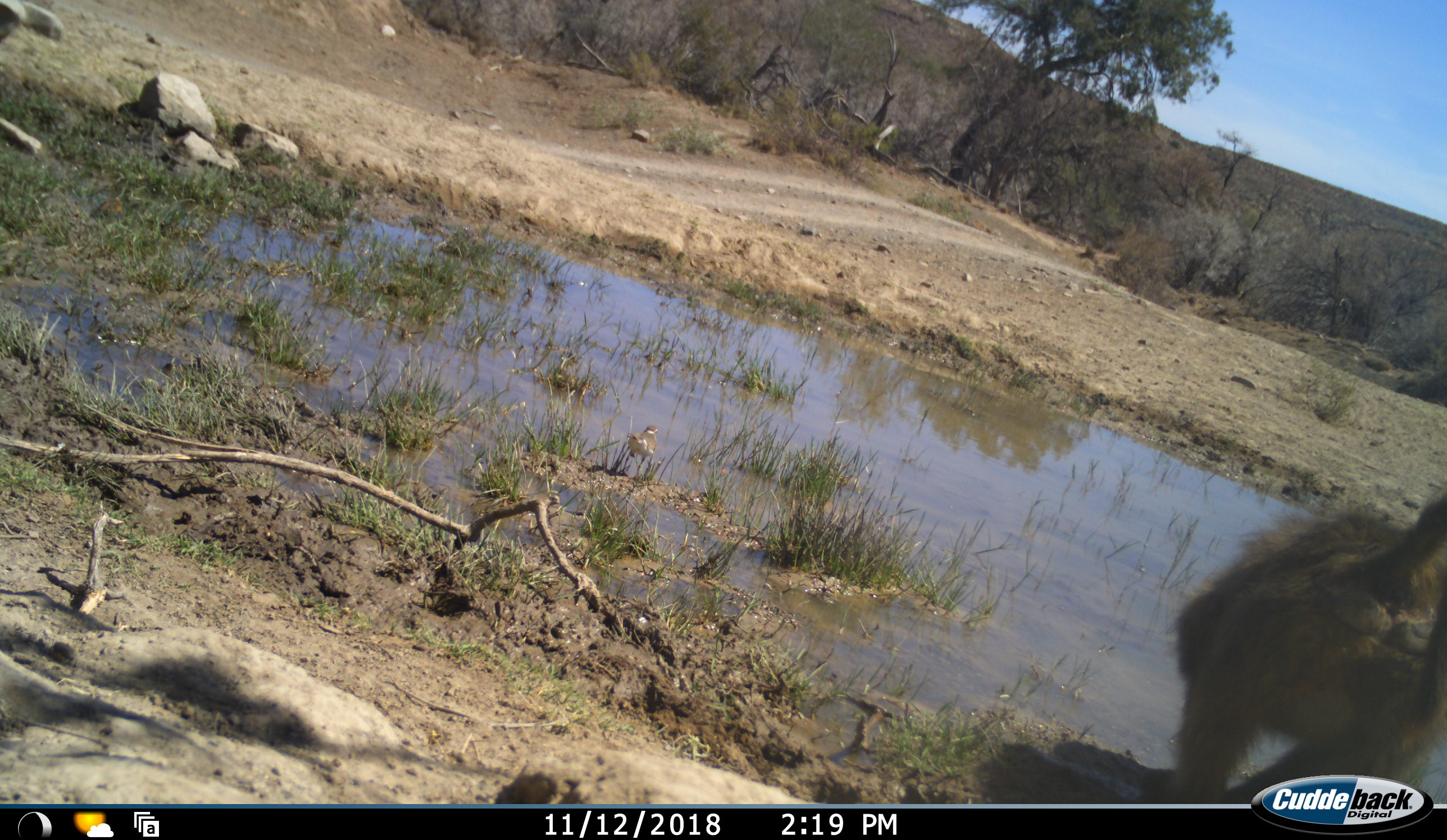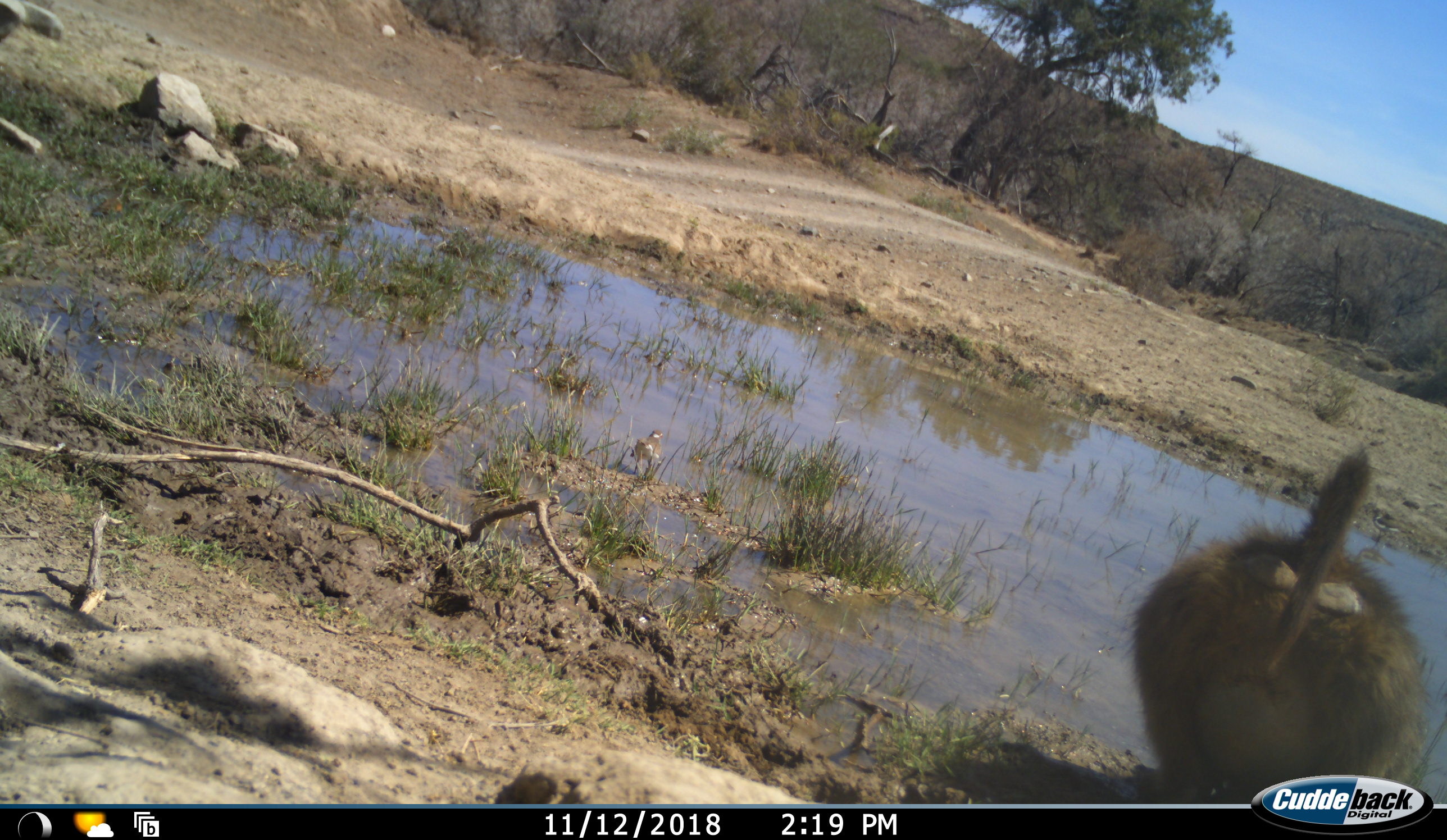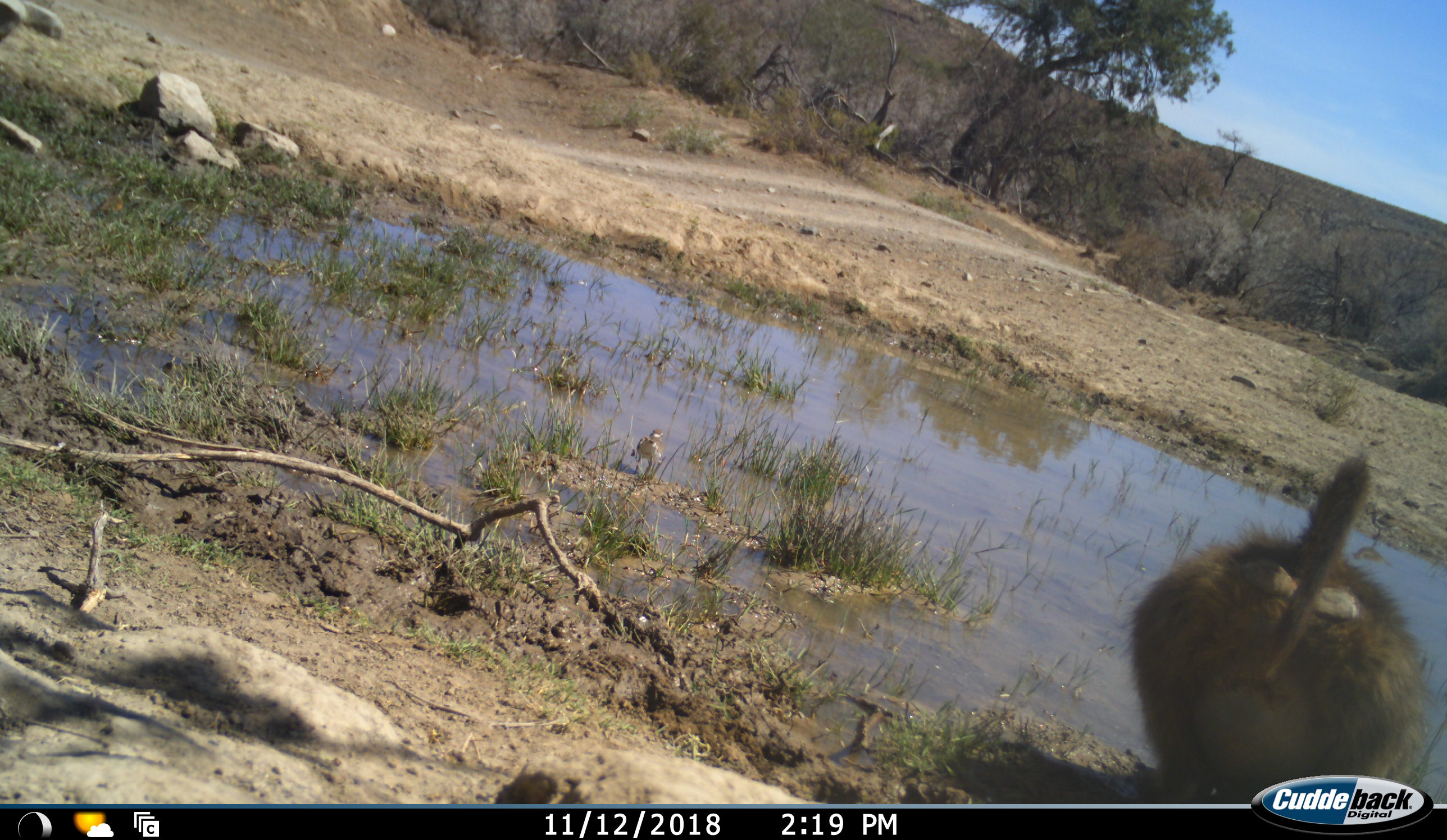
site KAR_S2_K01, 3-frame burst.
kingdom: Animalia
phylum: Chordata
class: Mammalia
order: Primates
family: Cercopithecidae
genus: Papio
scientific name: Papio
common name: baboon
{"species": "baboon (Papio)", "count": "1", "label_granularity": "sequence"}